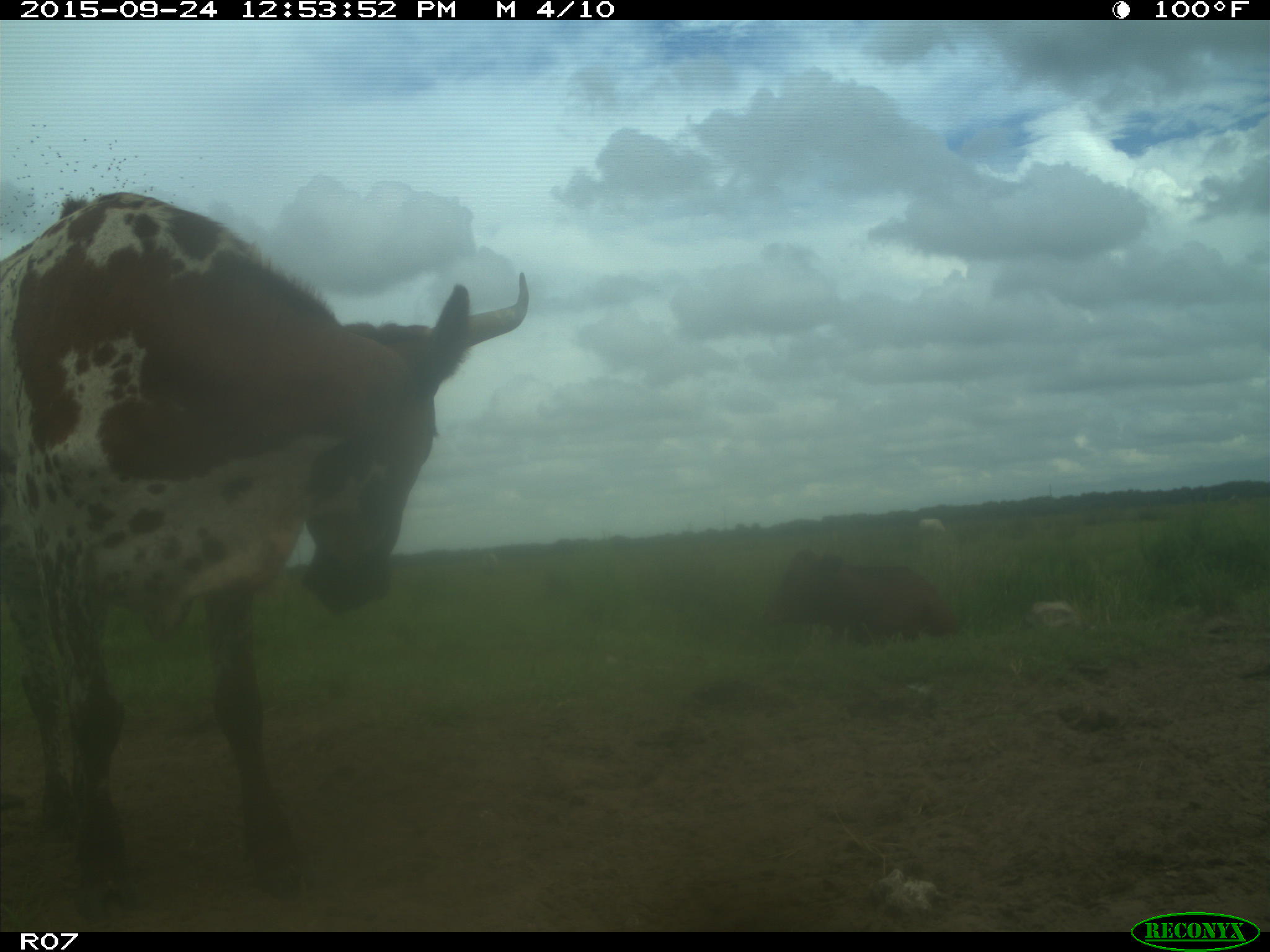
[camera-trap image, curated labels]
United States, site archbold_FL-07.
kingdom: Animalia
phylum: Chordata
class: Mammalia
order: Artiodactyla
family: Bovidae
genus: Bos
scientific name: Bos taurus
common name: domestic cow